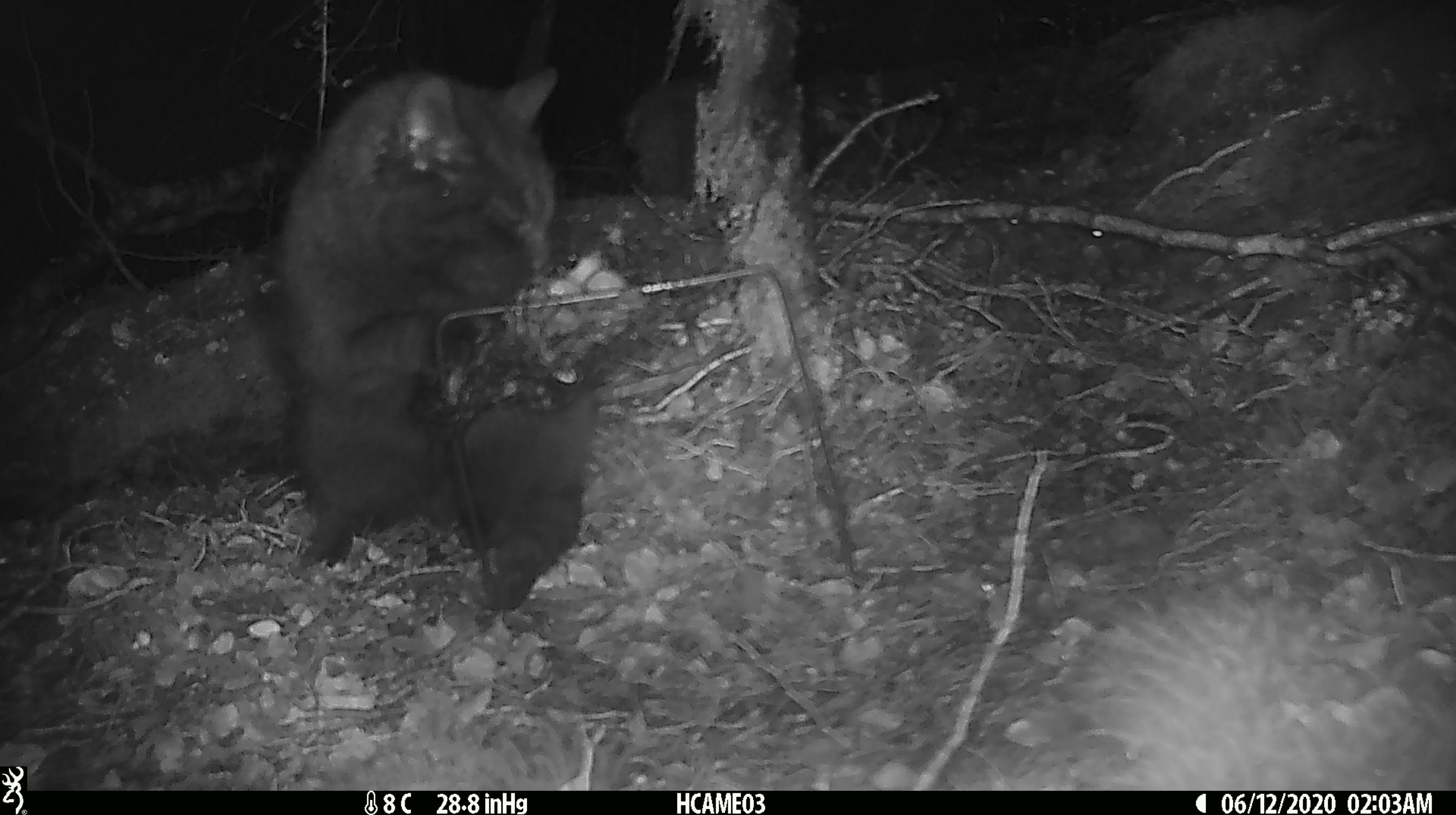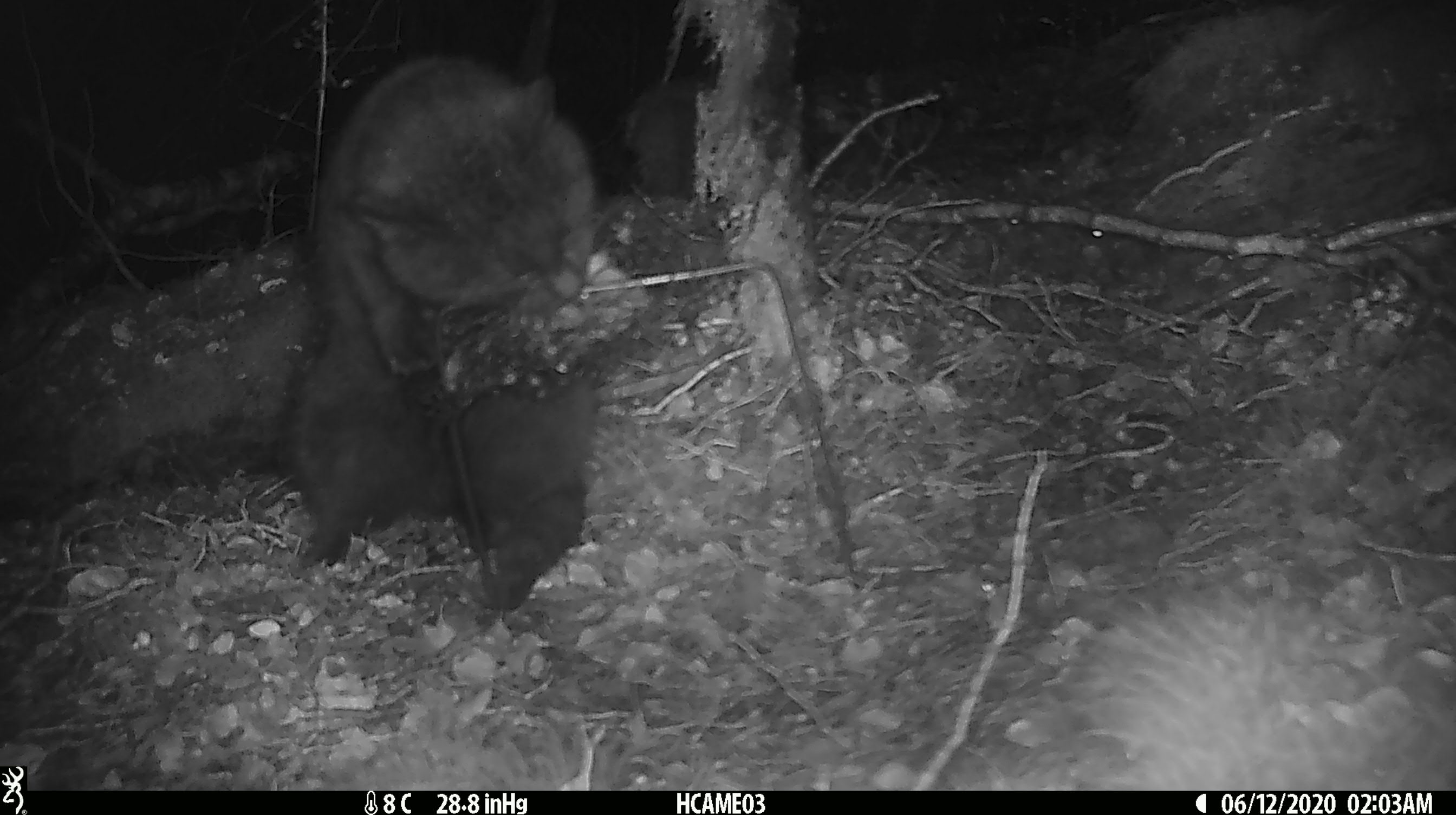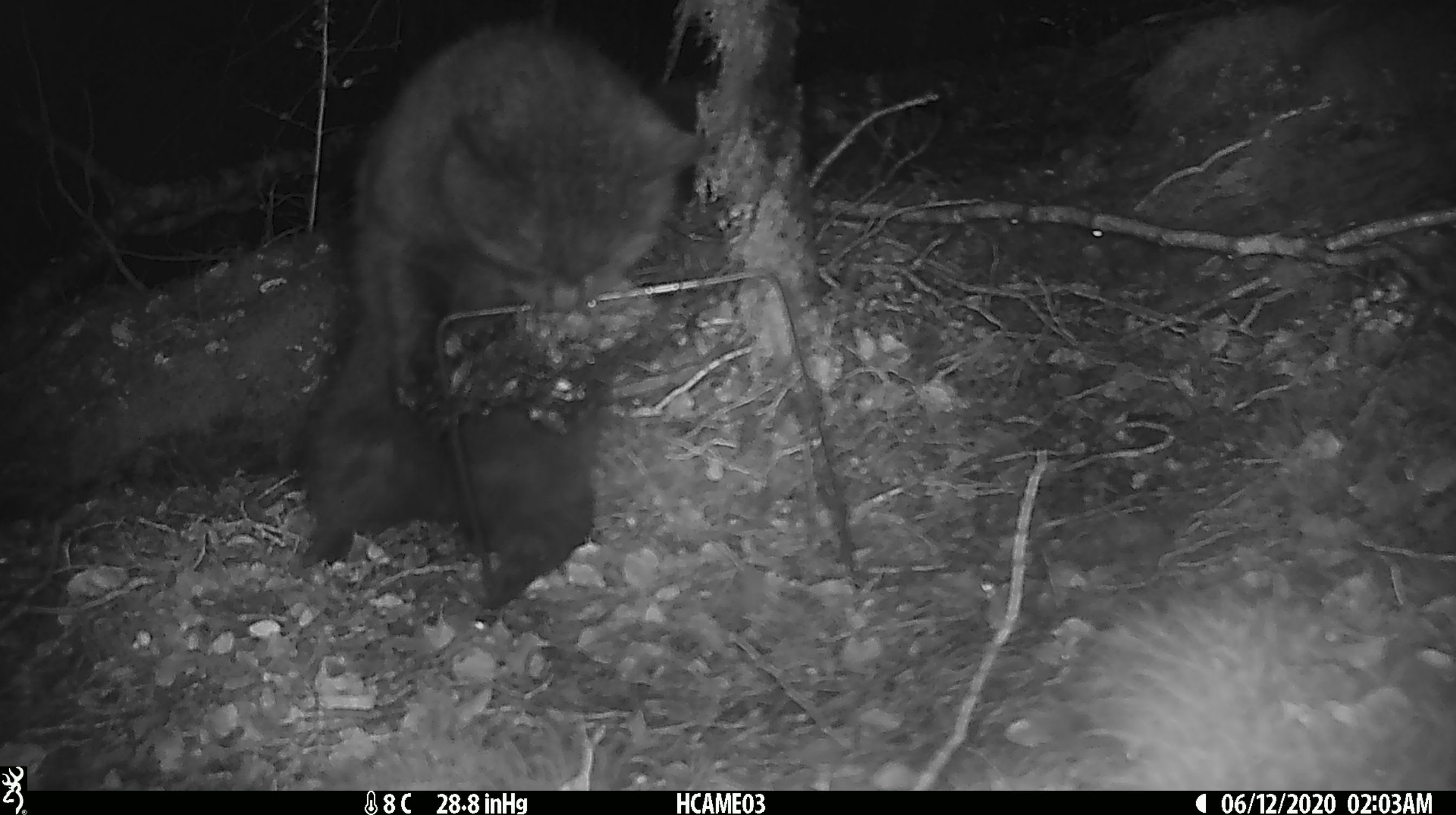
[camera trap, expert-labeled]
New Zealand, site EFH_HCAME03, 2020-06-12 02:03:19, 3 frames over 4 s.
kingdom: Animalia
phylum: Chordata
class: Mammalia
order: Carnivora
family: Felidae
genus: Felis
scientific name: Felis catus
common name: domestic cat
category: cat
Cat (domestic cat) (Felis catus).